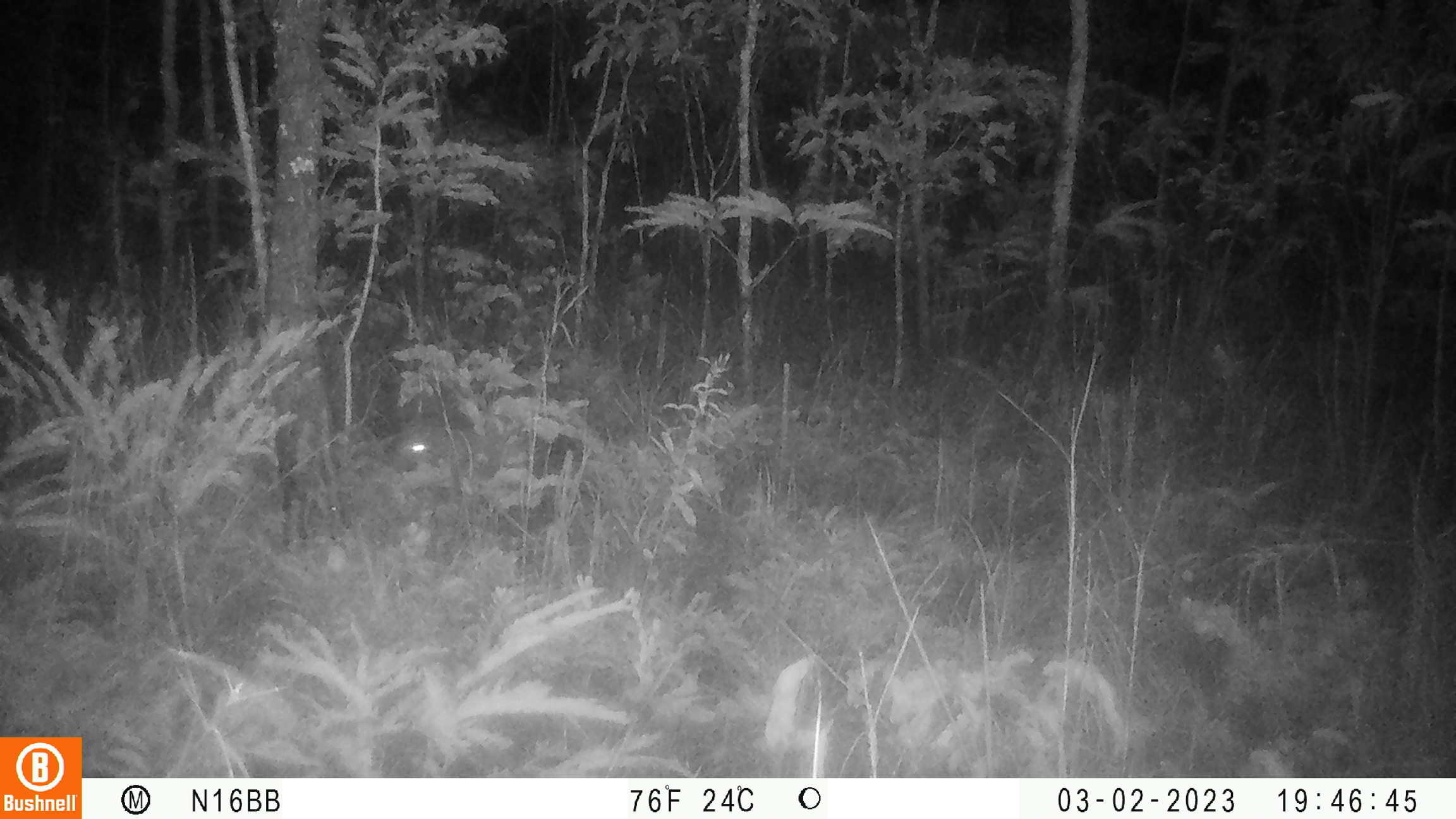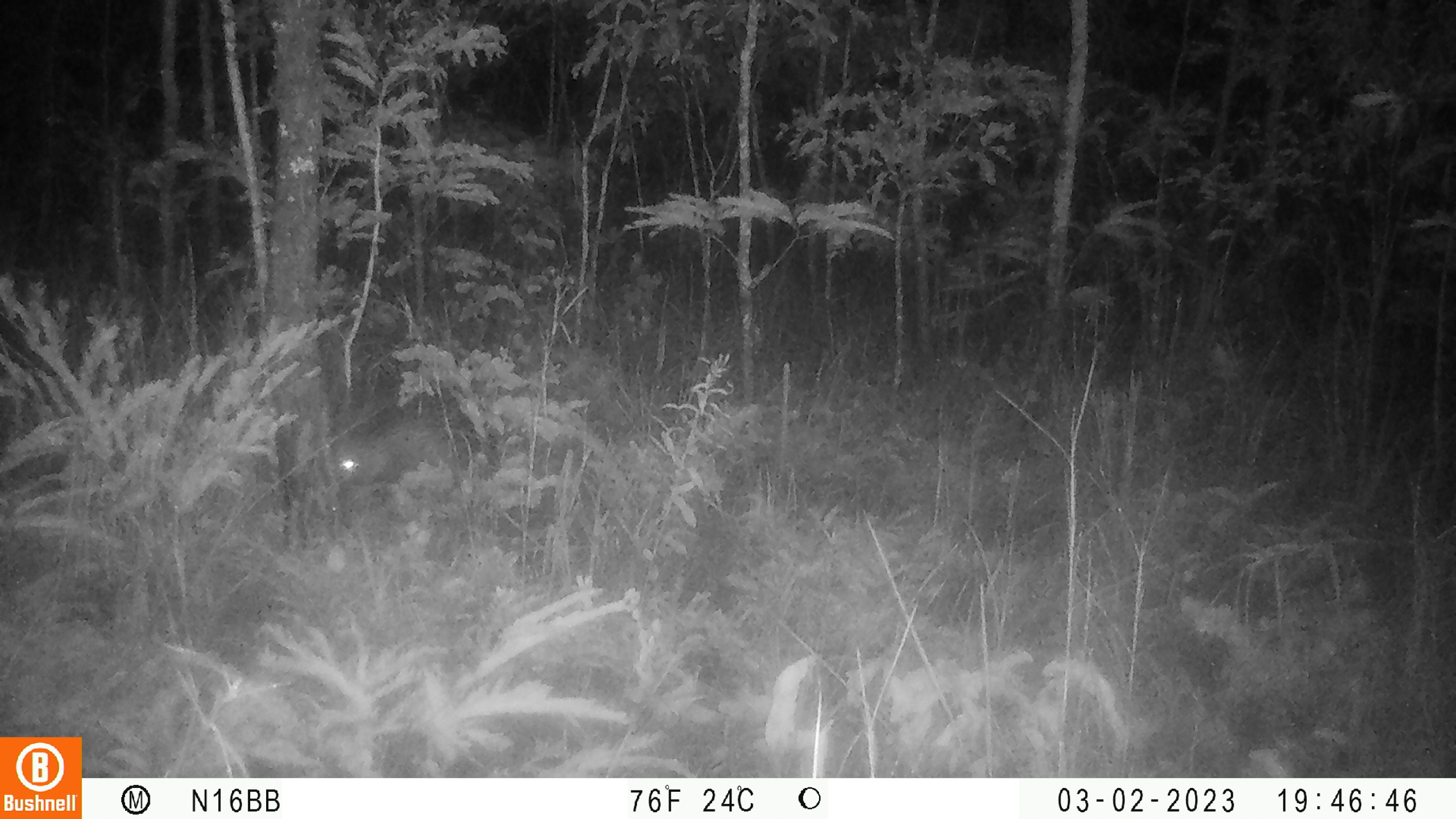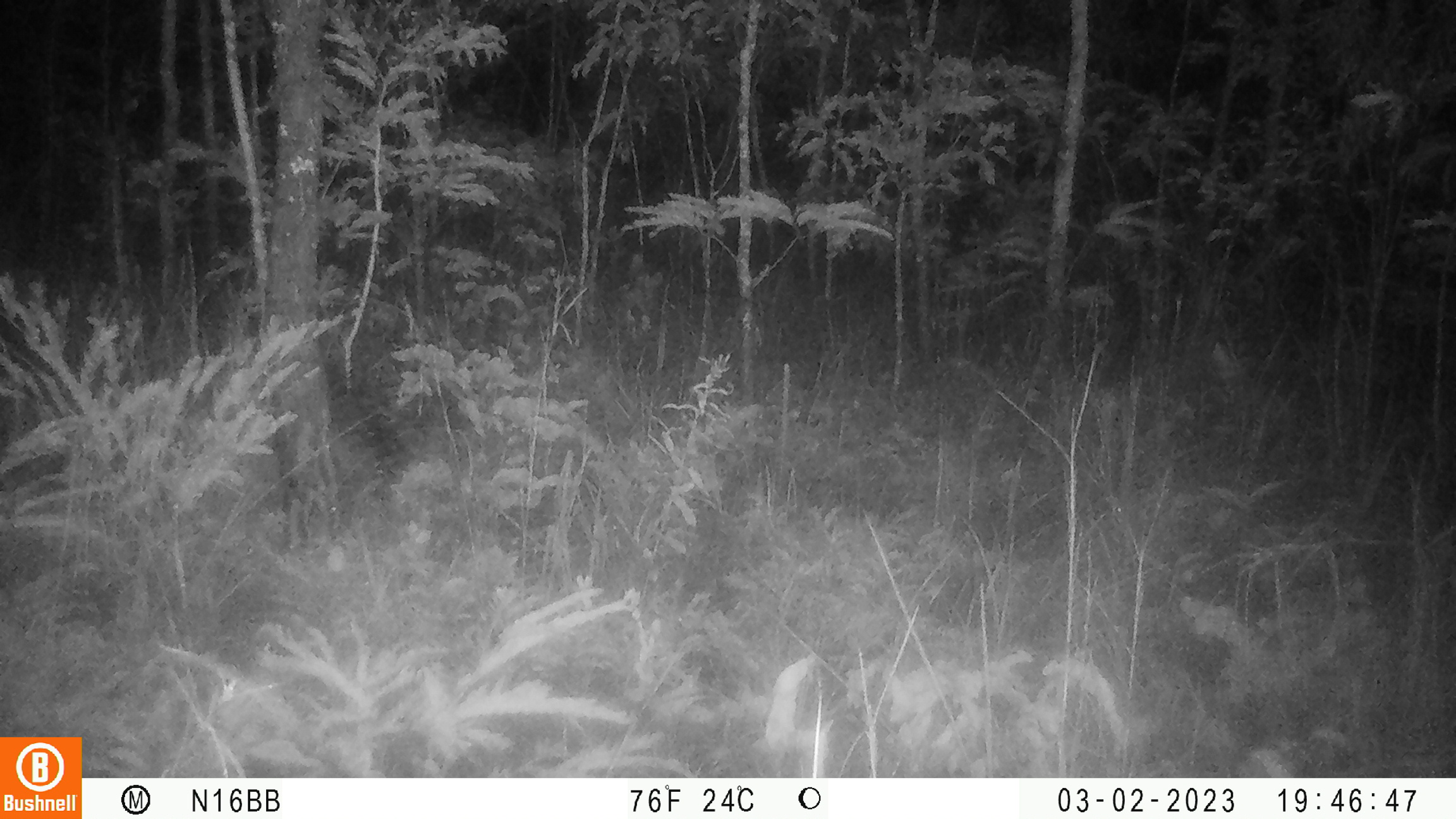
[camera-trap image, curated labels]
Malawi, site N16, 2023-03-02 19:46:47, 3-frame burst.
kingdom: Animalia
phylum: Chordata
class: Mammalia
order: Rodentia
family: Hystricidae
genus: Hystrix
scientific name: Hystrix africaeaustralis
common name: cape porcupine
Cape porcupine (Hystrix africaeaustralis), count 1.